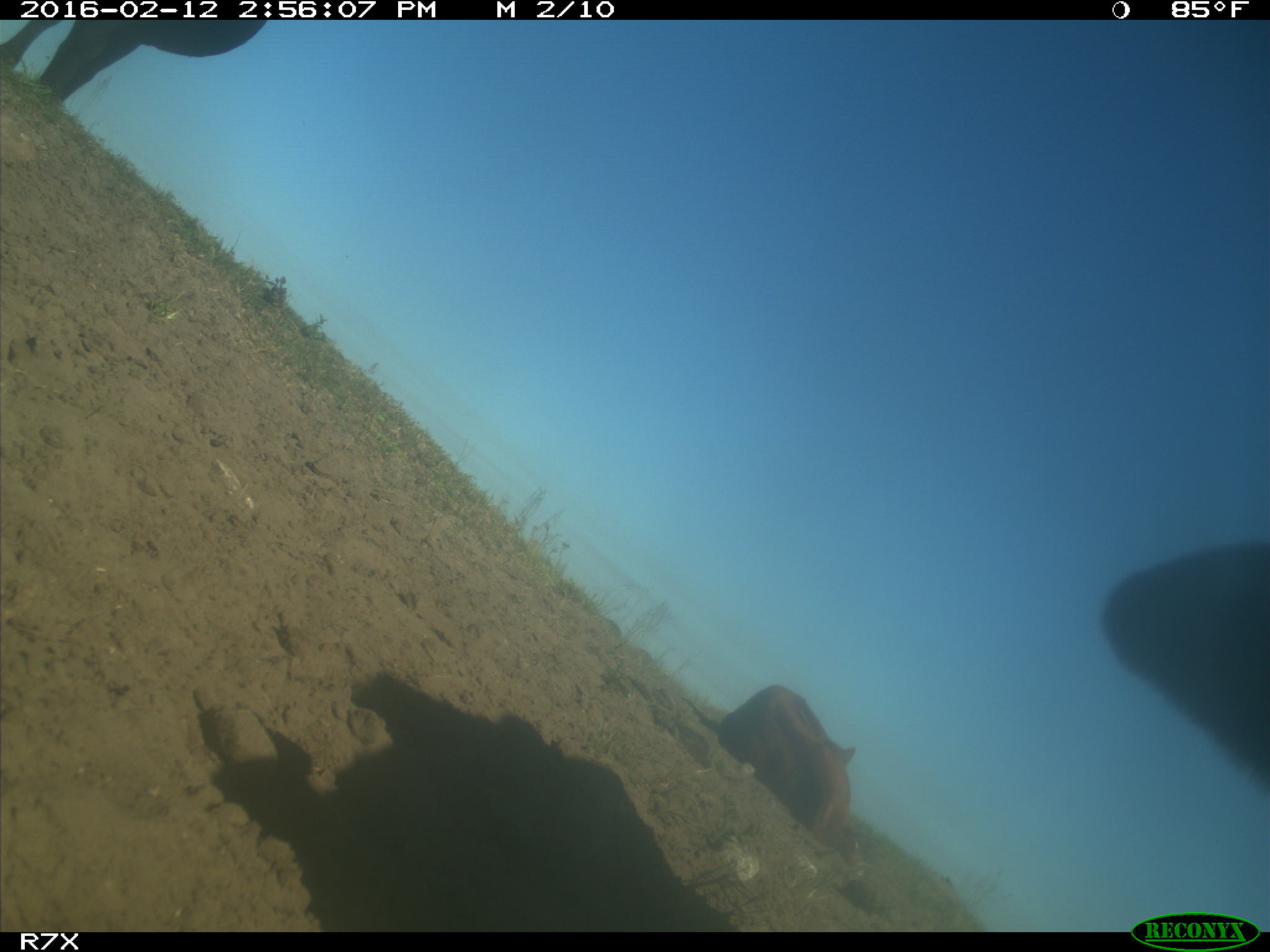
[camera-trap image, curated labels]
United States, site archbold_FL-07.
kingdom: Animalia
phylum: Chordata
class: Mammalia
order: Artiodactyla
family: Bovidae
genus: Bos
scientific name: Bos taurus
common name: domestic cow